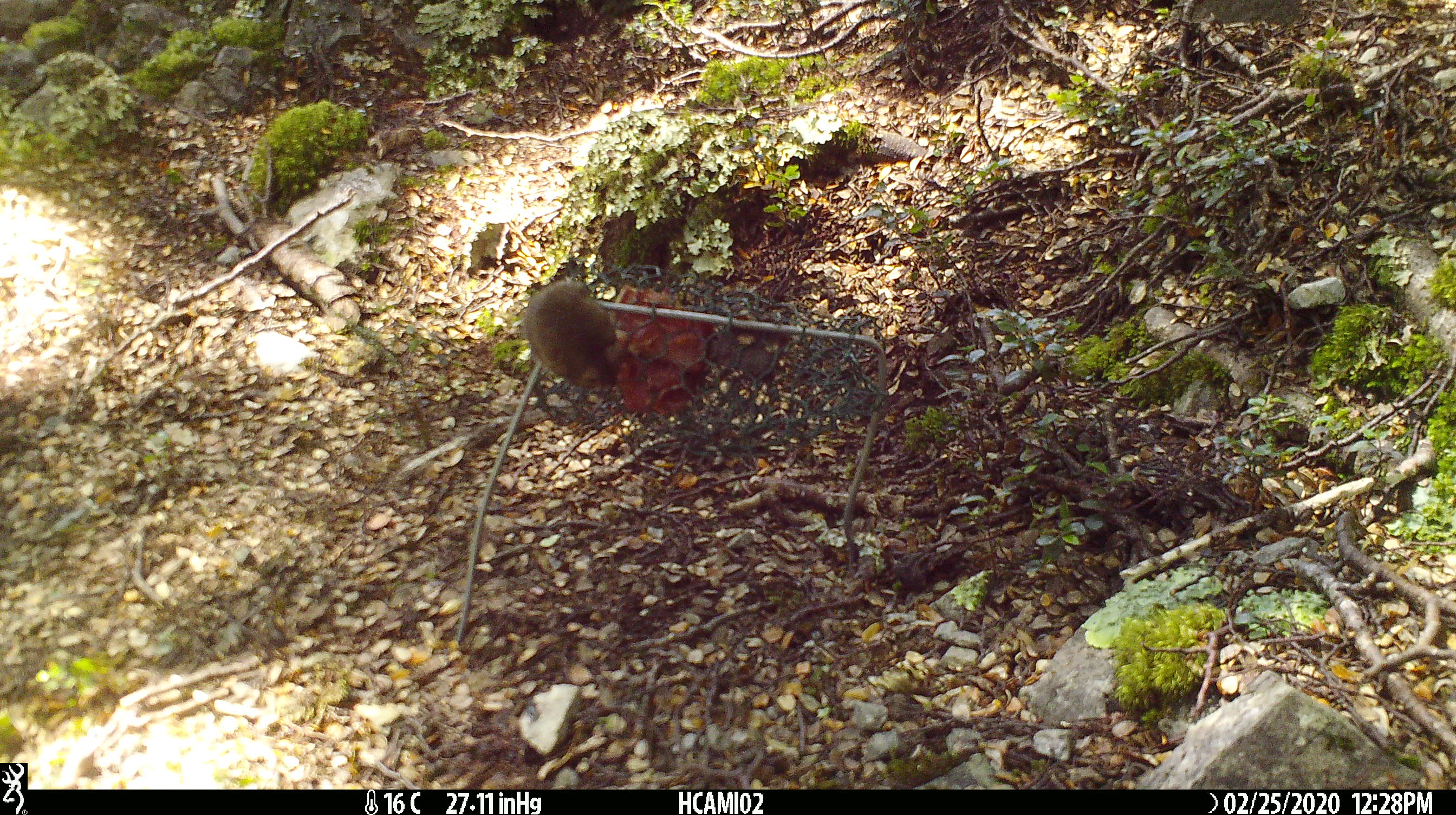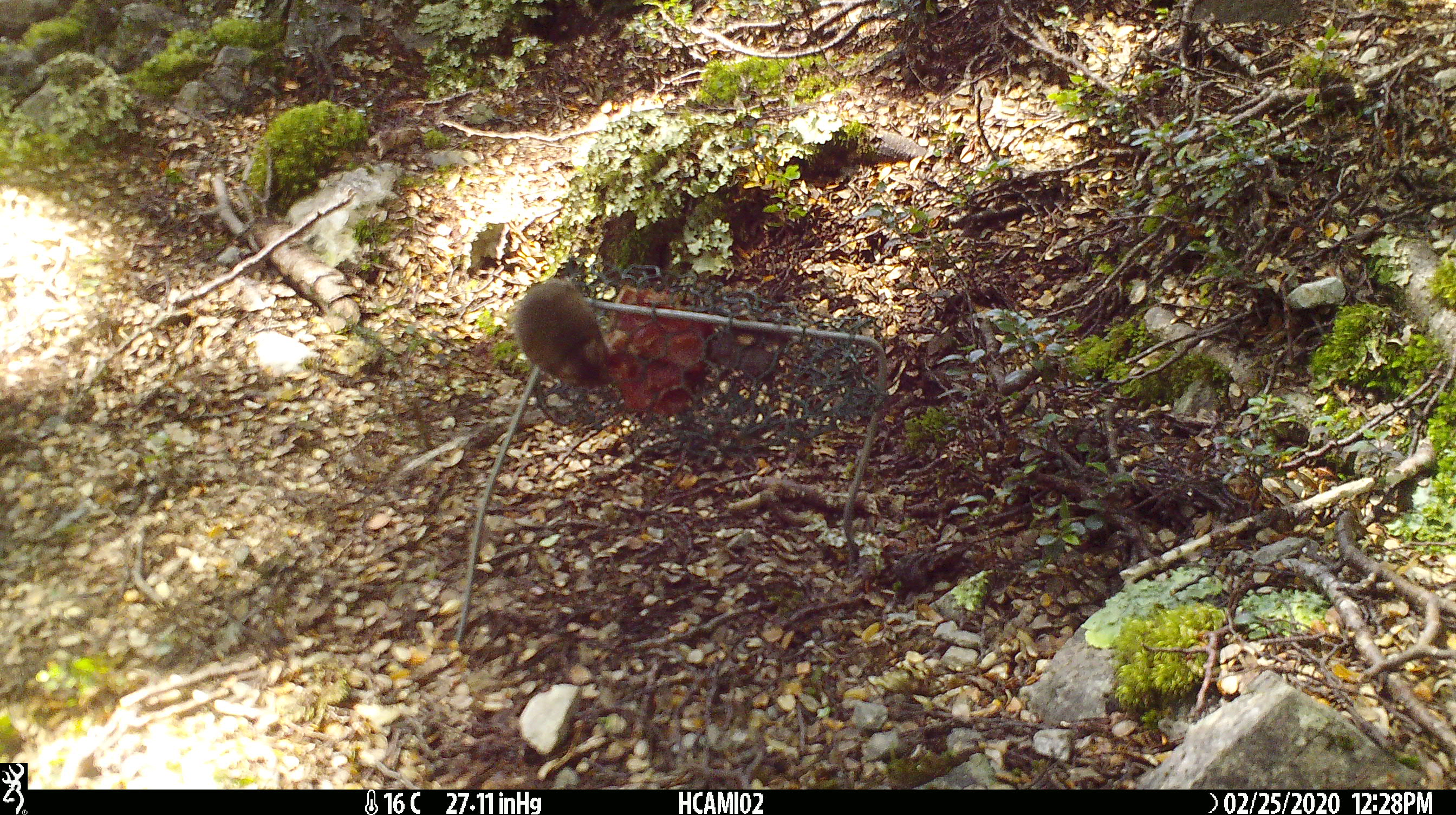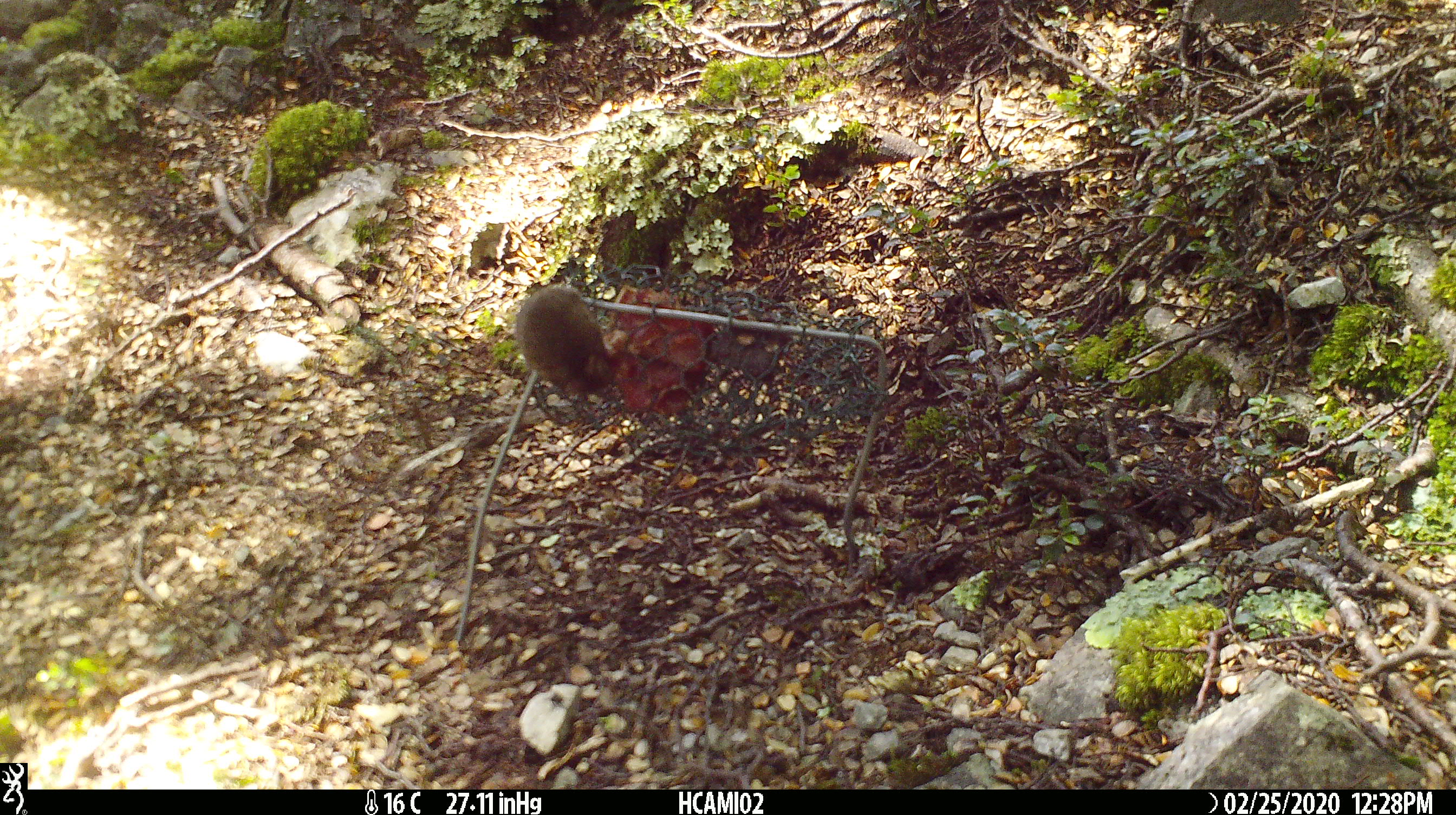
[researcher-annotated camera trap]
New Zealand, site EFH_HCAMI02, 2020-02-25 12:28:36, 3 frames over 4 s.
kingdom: Animalia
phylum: Chordata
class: Mammalia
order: Rodentia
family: Muridae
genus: Mus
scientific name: Mus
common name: mouse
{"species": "mouse (Mus)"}